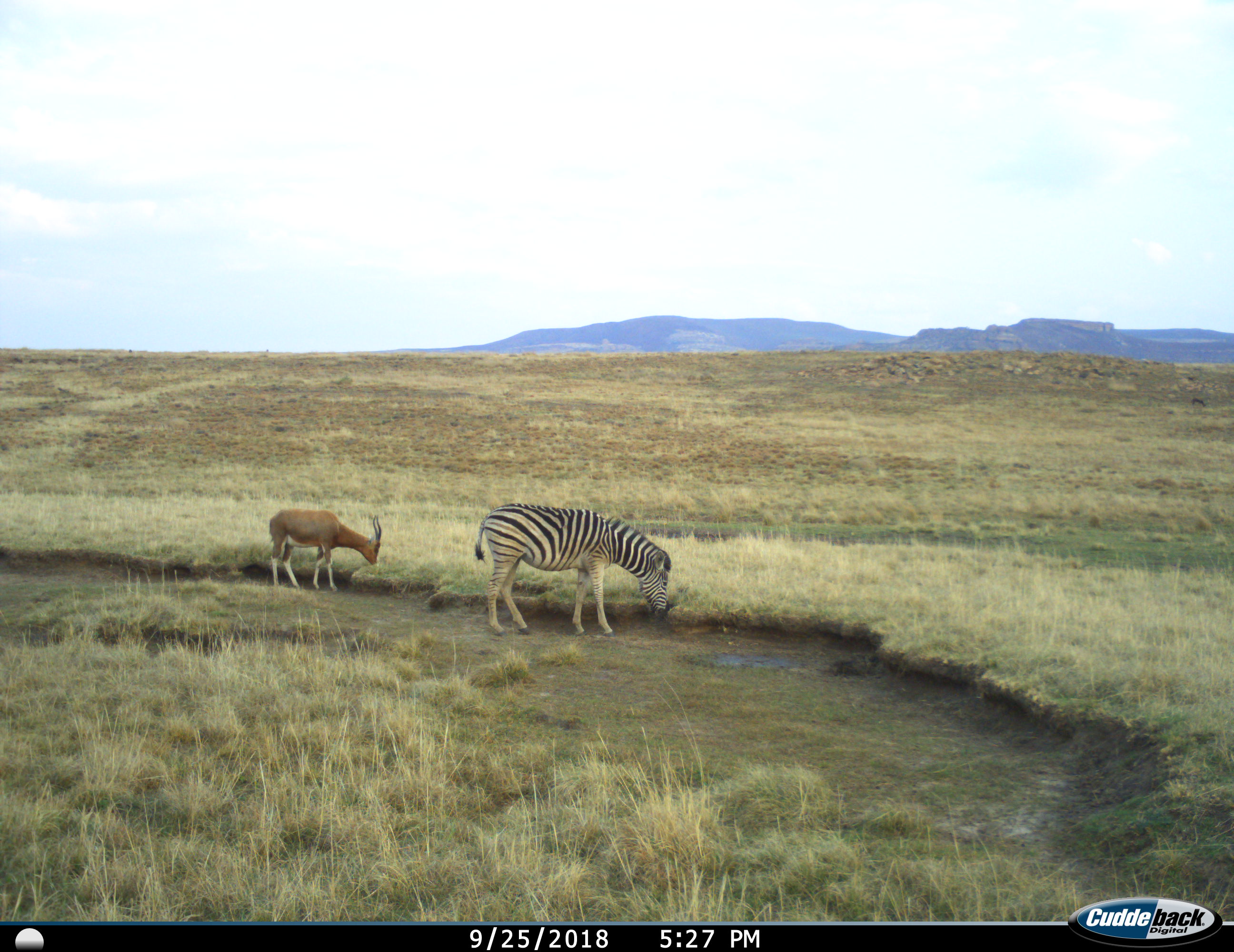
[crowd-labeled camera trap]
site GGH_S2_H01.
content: unidentified animal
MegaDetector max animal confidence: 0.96